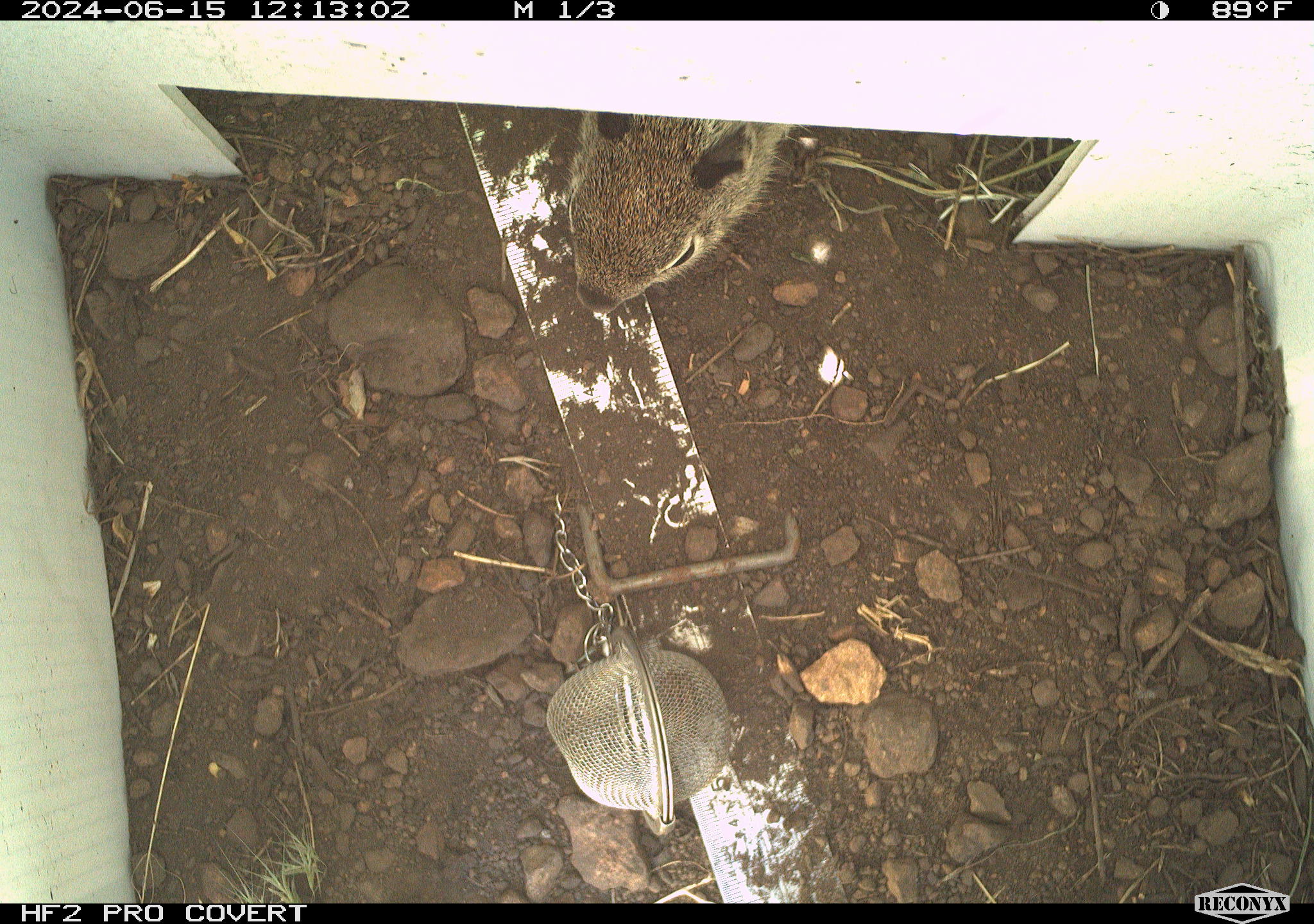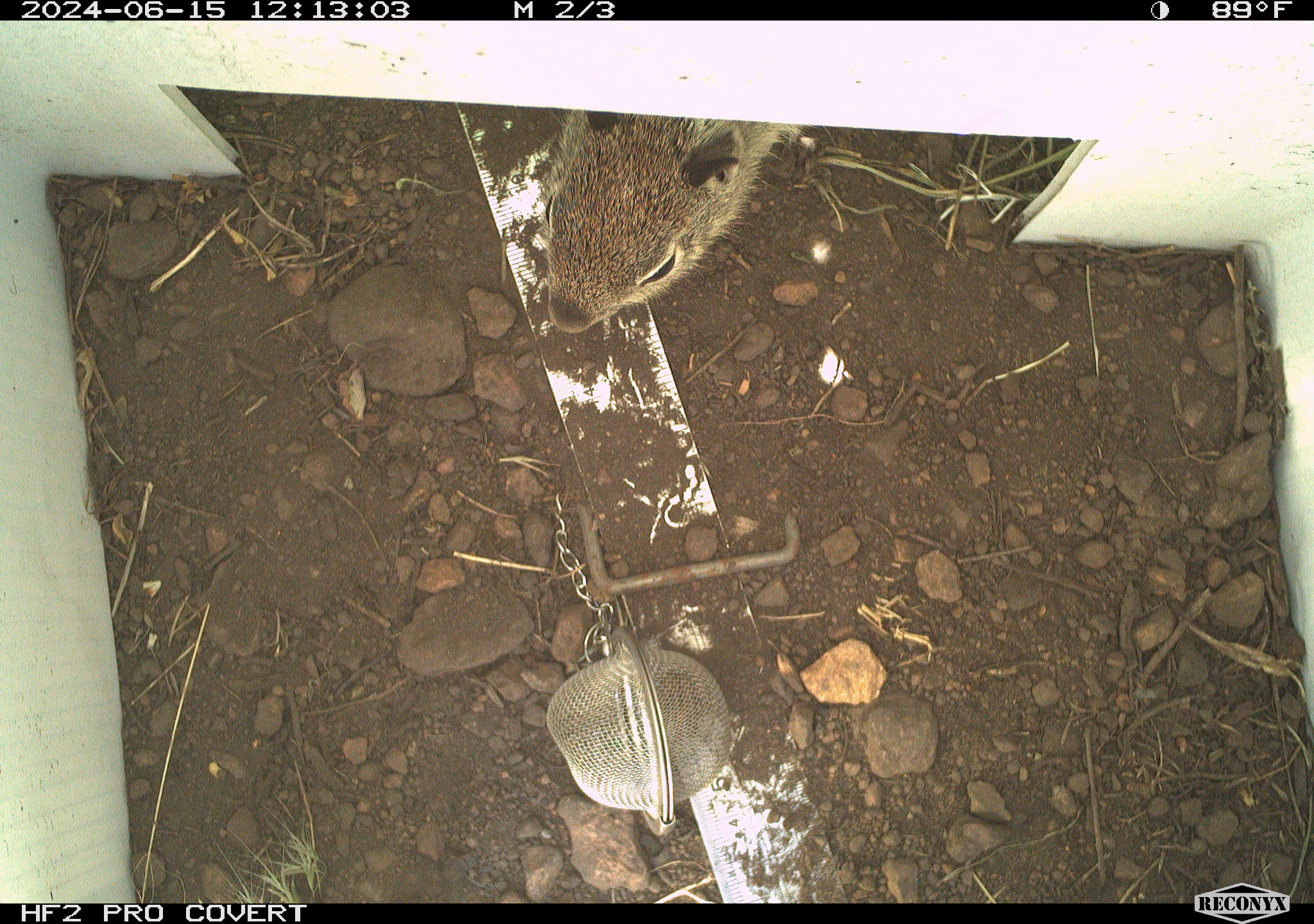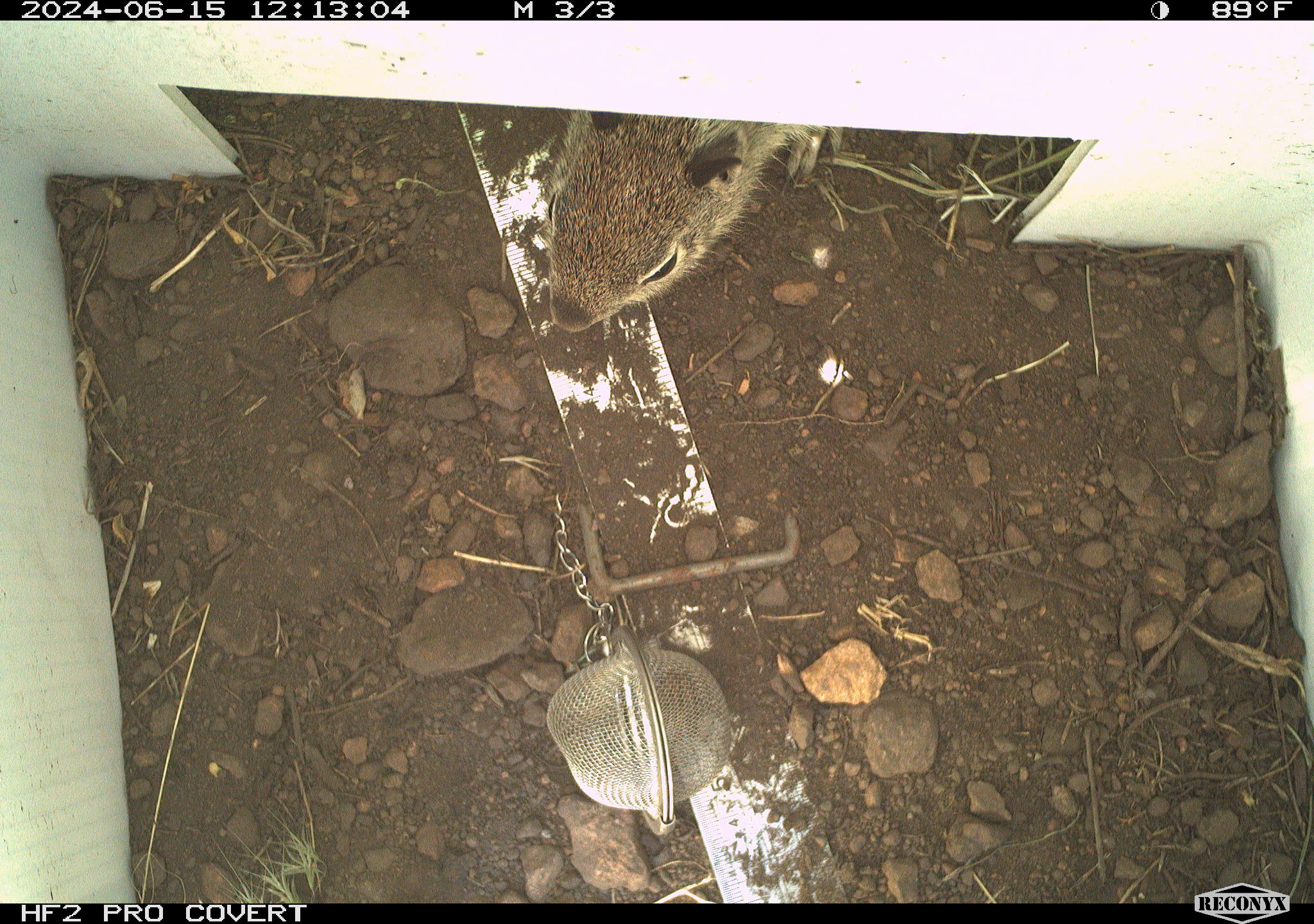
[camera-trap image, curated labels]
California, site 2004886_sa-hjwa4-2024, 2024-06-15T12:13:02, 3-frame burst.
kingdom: Animalia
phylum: Chordata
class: Mammalia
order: Rodentia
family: Sciuridae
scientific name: Sciuridae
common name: squirrels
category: sciuridae family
Sciuridae family (squirrels) (Sciuridae).